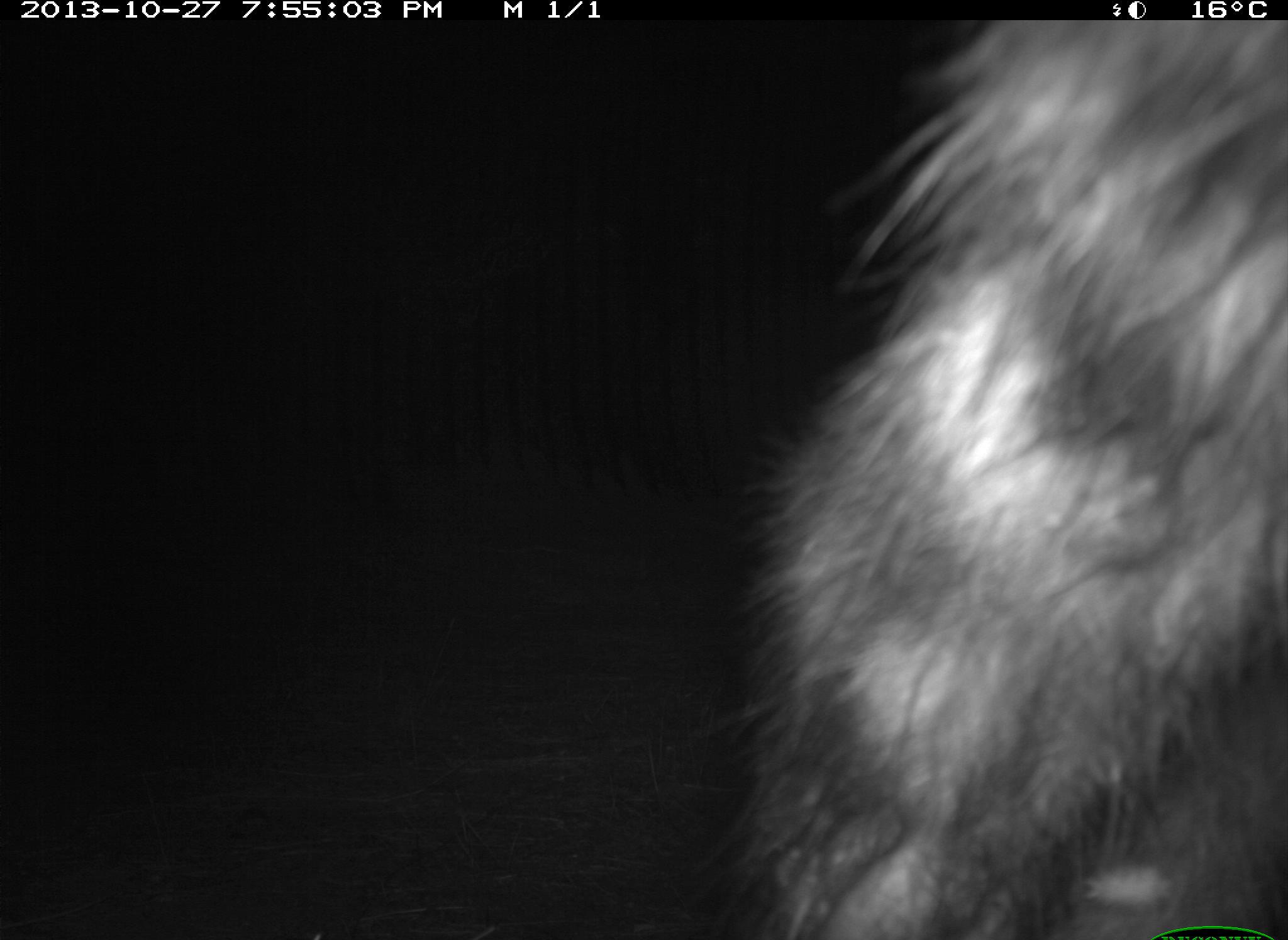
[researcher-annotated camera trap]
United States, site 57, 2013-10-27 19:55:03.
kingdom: Animalia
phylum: Chordata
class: Mammalia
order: Carnivora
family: Procyonidae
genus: Procyon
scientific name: Procyon lotor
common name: raccoon